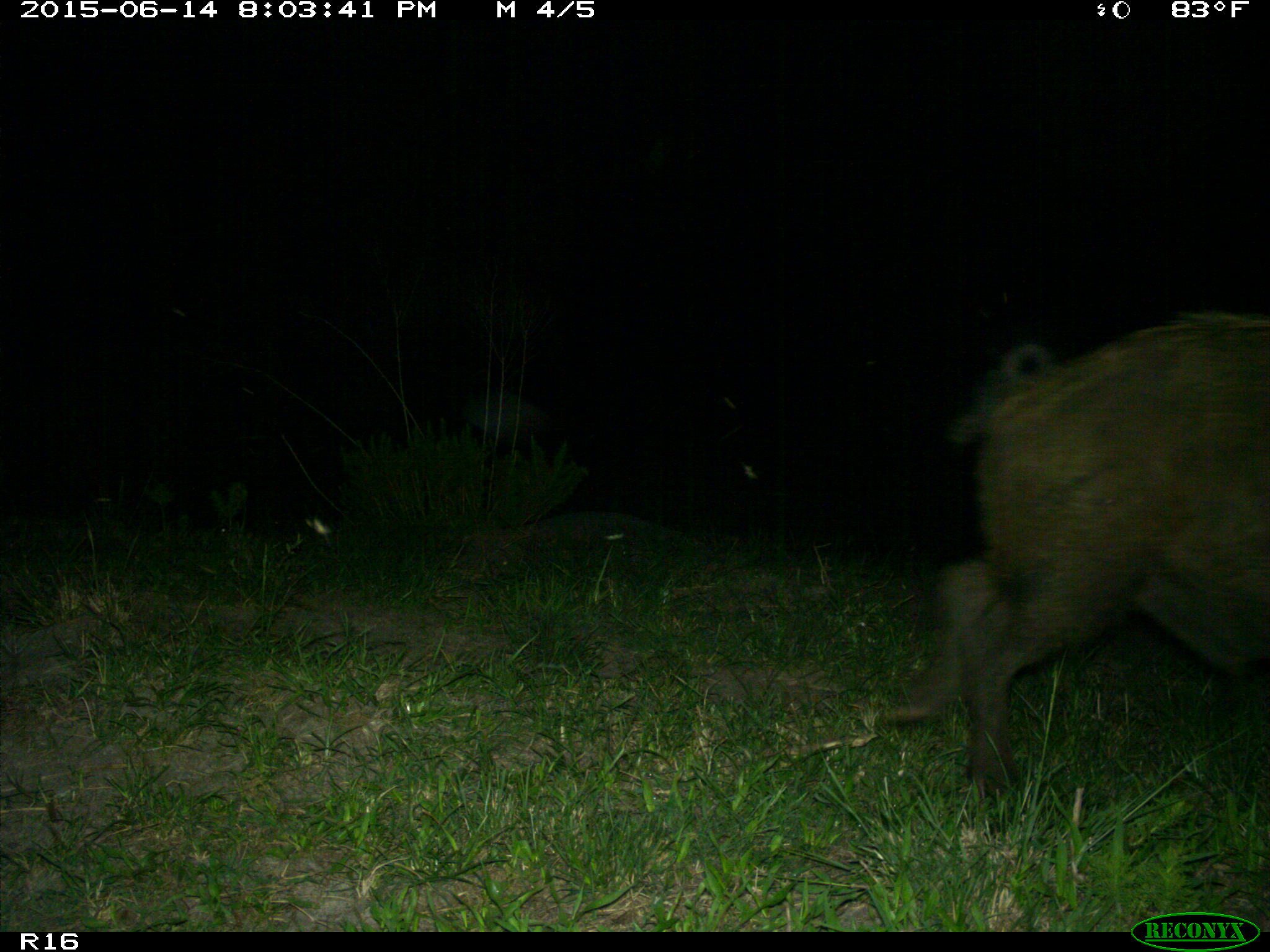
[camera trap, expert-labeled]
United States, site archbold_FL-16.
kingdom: Animalia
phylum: Chordata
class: Mammalia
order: Artiodactyla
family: Suidae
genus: Sus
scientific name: Sus scrofa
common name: wild boar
Sus scrofa (wild boar).